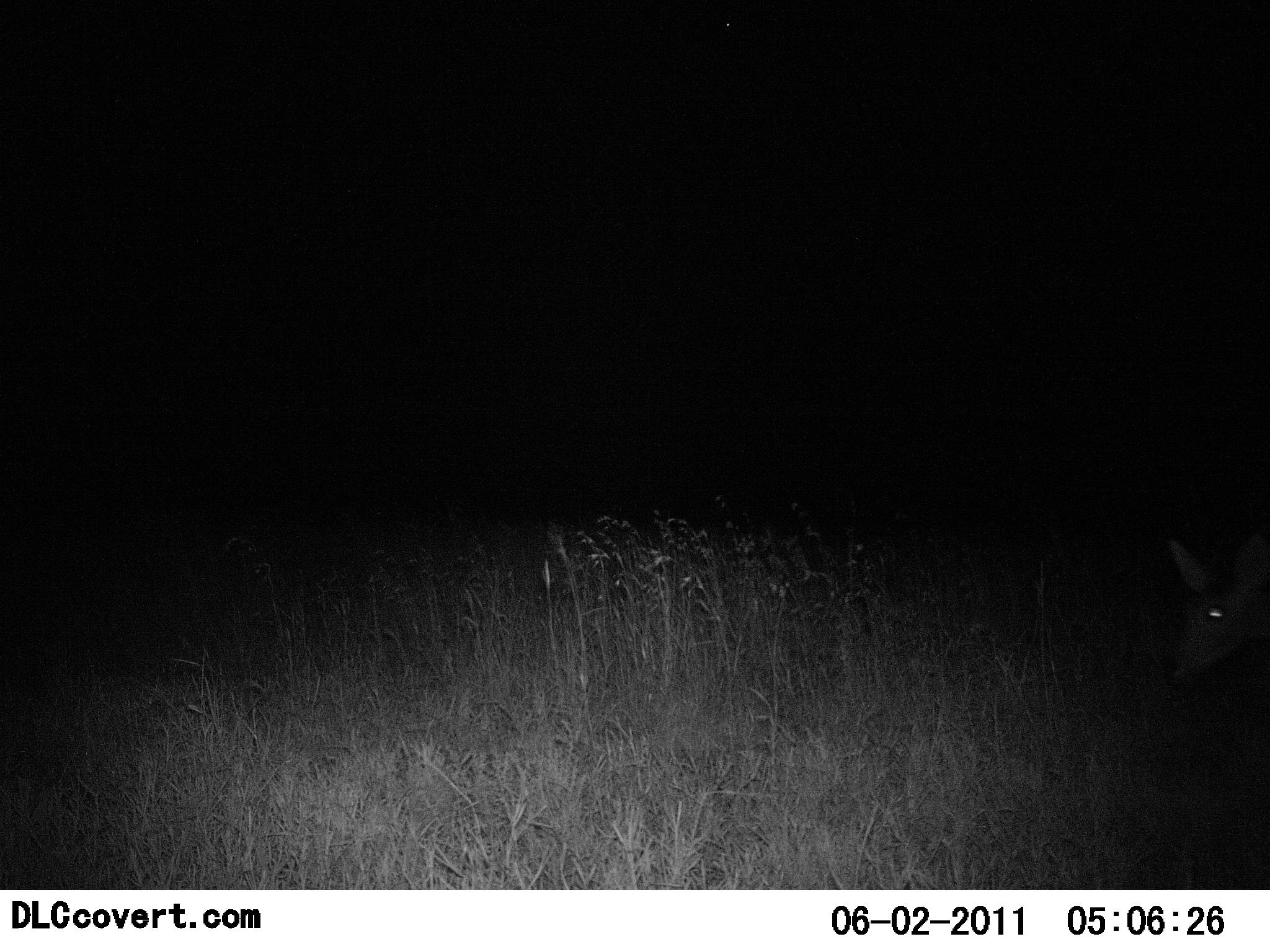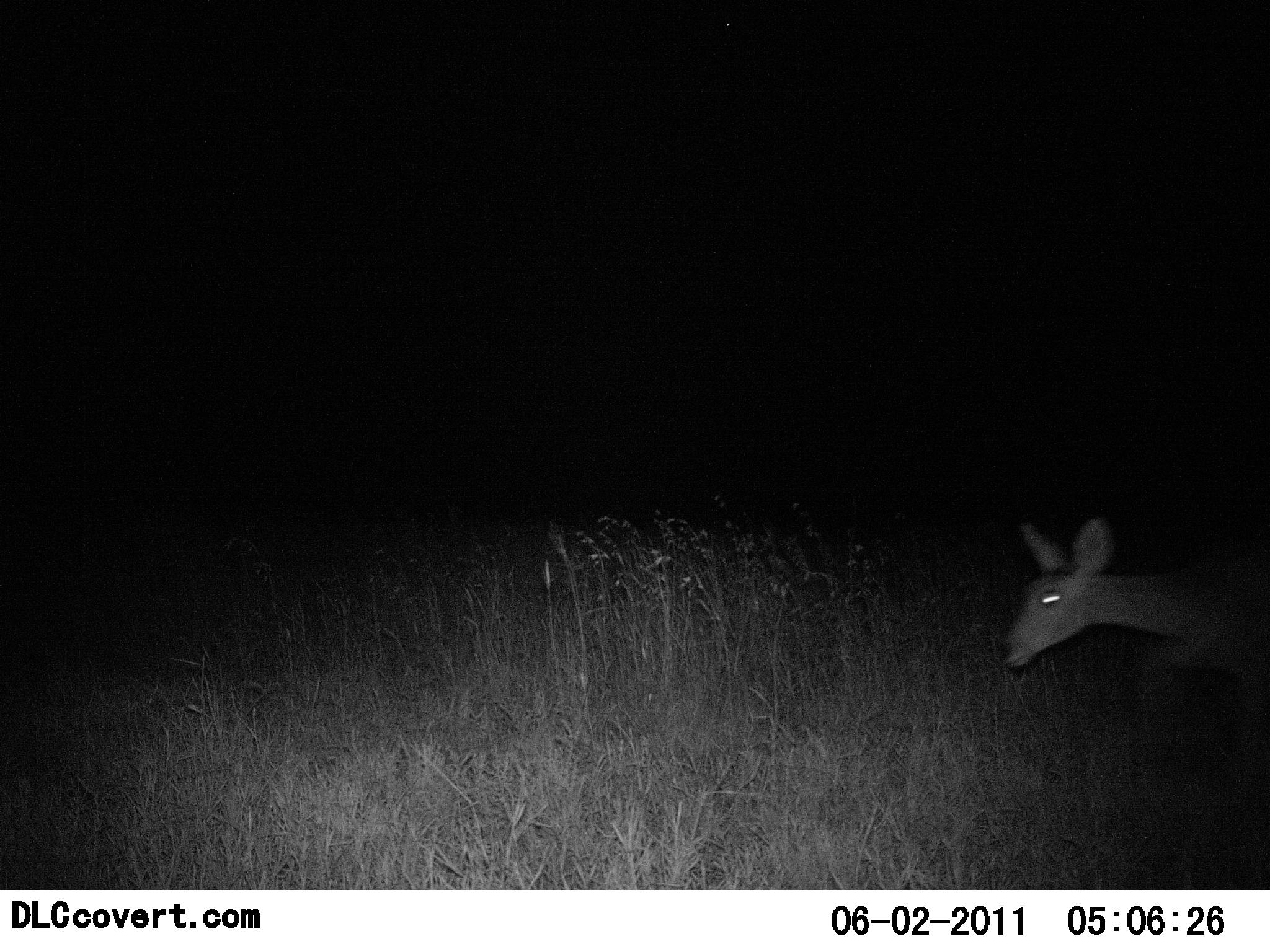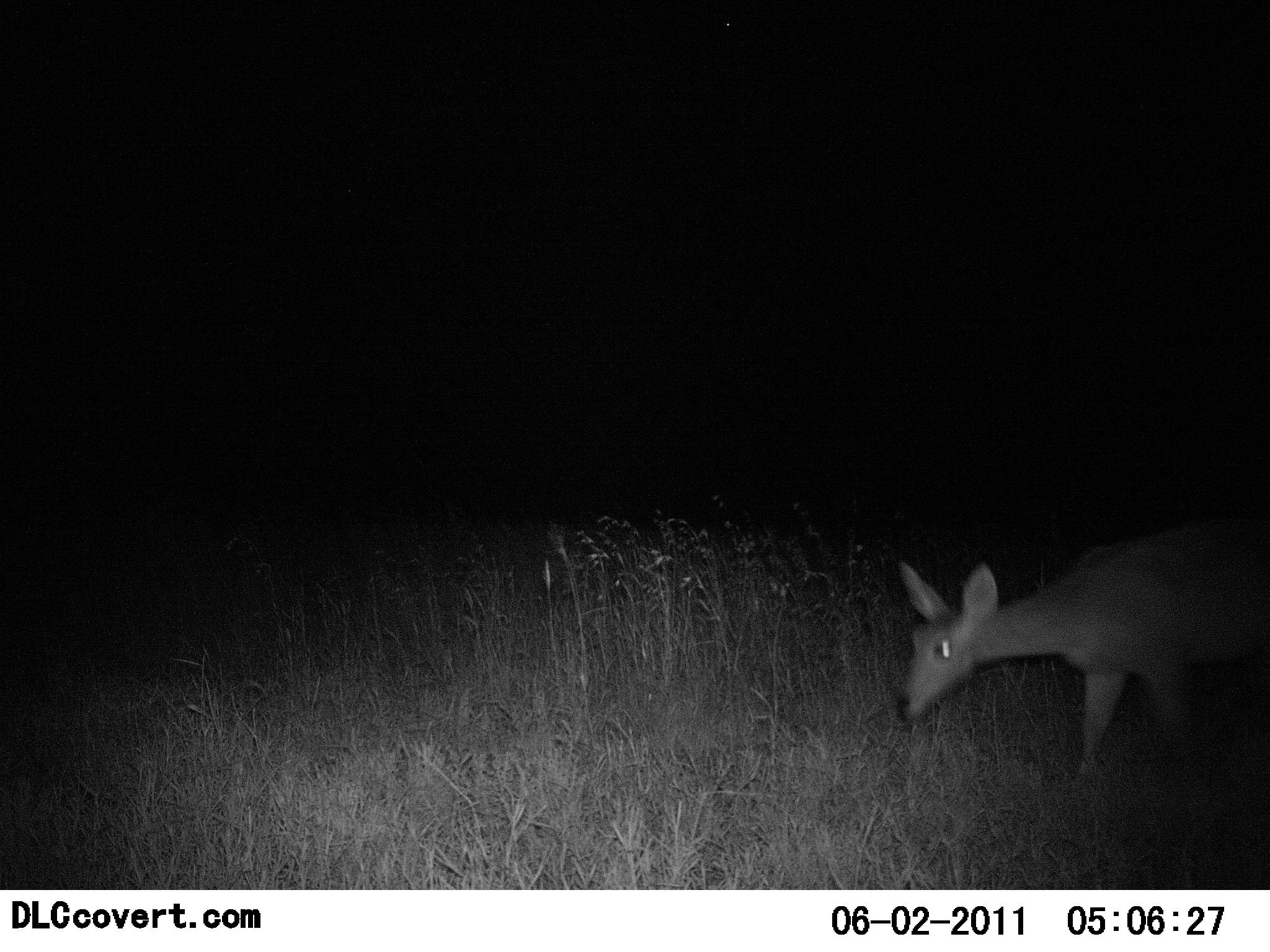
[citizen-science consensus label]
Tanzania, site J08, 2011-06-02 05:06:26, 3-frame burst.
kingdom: Animalia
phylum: Chordata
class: Mammalia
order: Artiodactyla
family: Bovidae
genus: Redunca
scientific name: Redunca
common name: reedbuck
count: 1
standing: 0%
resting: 0%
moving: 100%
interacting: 0%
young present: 0%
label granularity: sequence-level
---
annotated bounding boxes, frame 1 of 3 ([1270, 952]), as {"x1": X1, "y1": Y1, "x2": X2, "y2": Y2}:
animal: {"x1": 1157, "y1": 527, "x2": 1270, "y2": 668}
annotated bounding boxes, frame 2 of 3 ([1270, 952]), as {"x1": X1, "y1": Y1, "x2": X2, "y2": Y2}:
animal: {"x1": 1001, "y1": 520, "x2": 1270, "y2": 703}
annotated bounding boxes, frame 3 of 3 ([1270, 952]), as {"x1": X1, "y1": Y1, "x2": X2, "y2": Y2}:
animal: {"x1": 891, "y1": 526, "x2": 1270, "y2": 780}